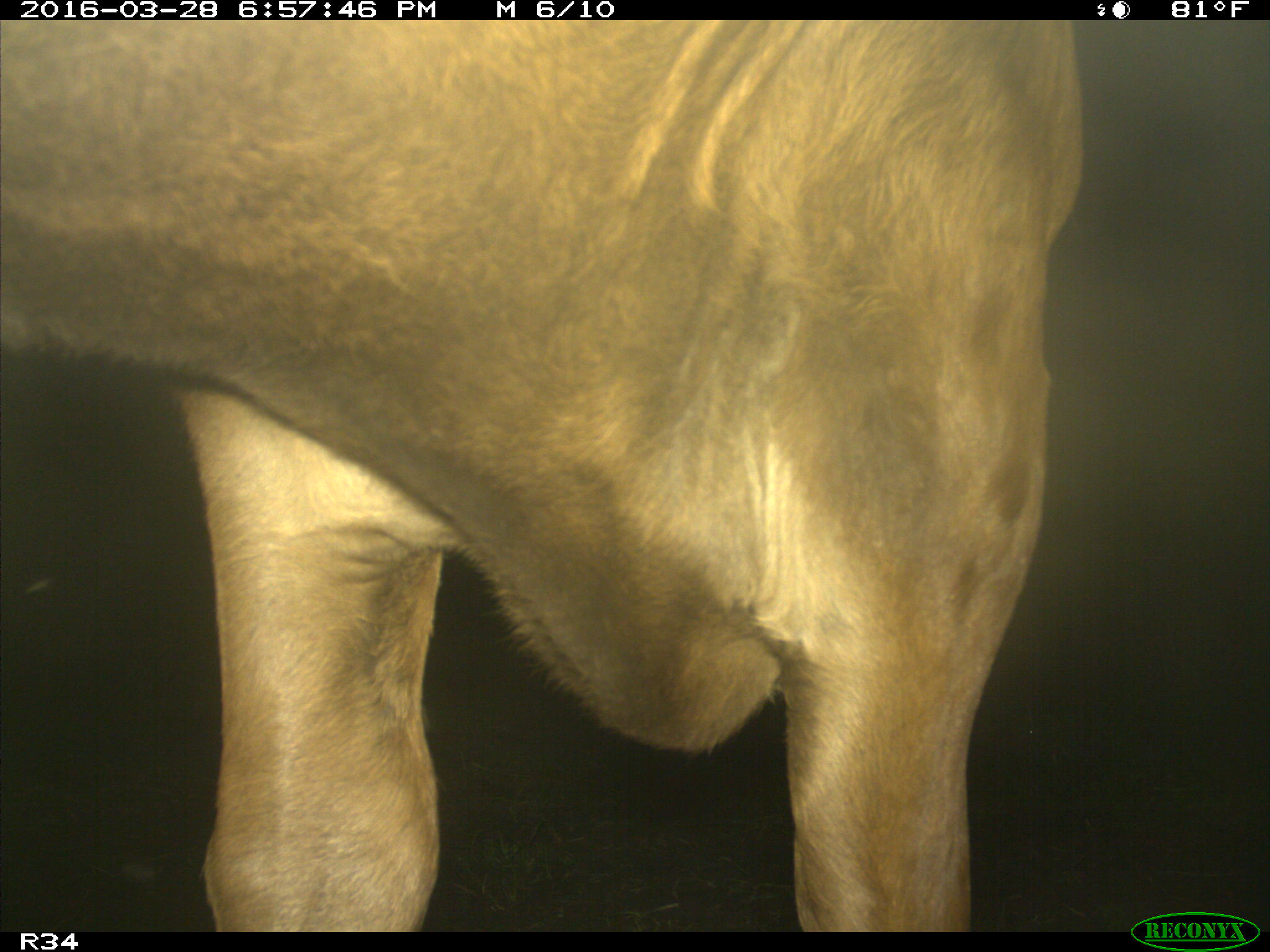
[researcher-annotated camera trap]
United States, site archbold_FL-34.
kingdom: Animalia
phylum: Chordata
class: Mammalia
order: Artiodactyla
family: Bovidae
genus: Bos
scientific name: Bos taurus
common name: domestic cow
Bos taurus (domestic cow).